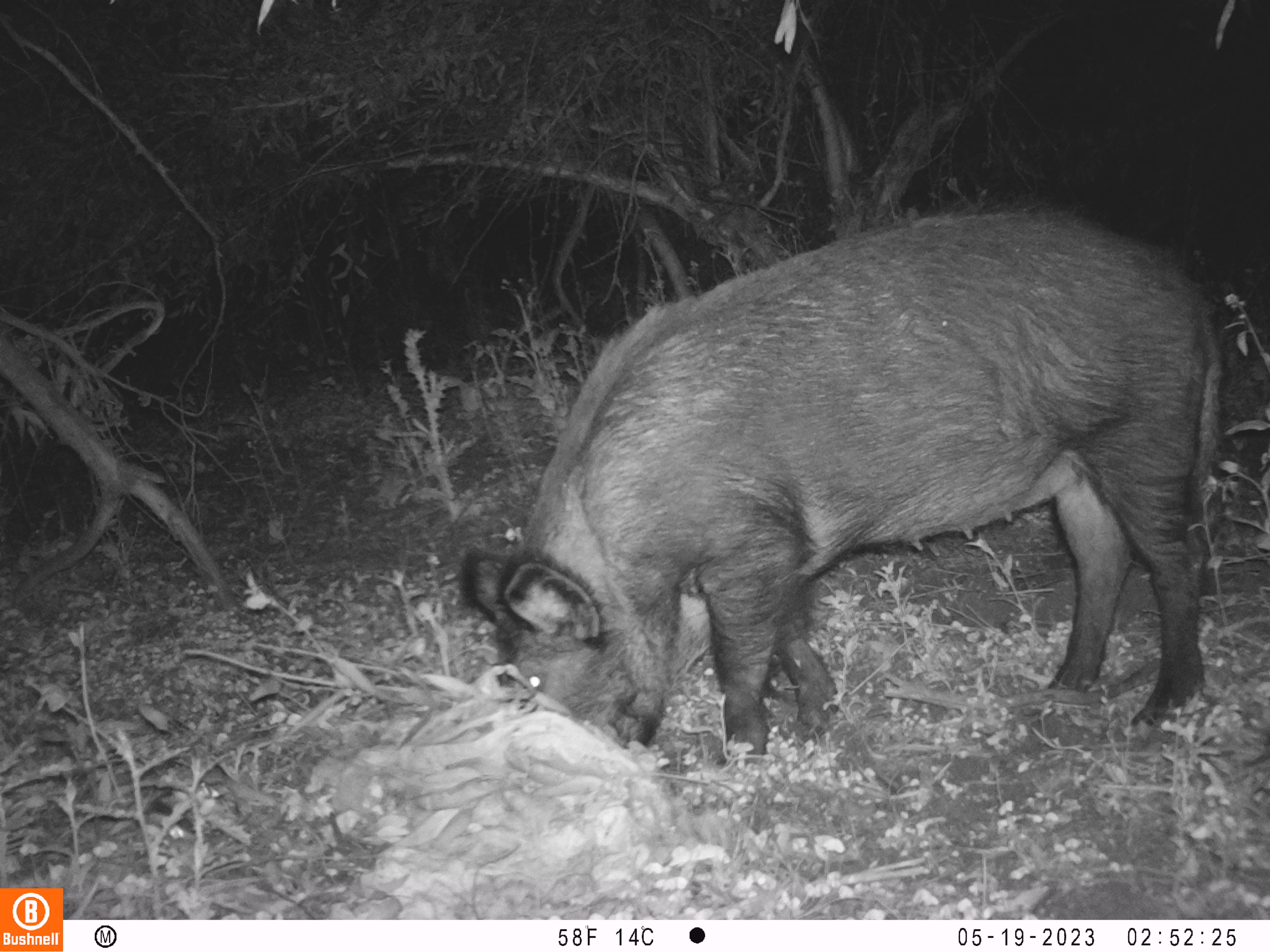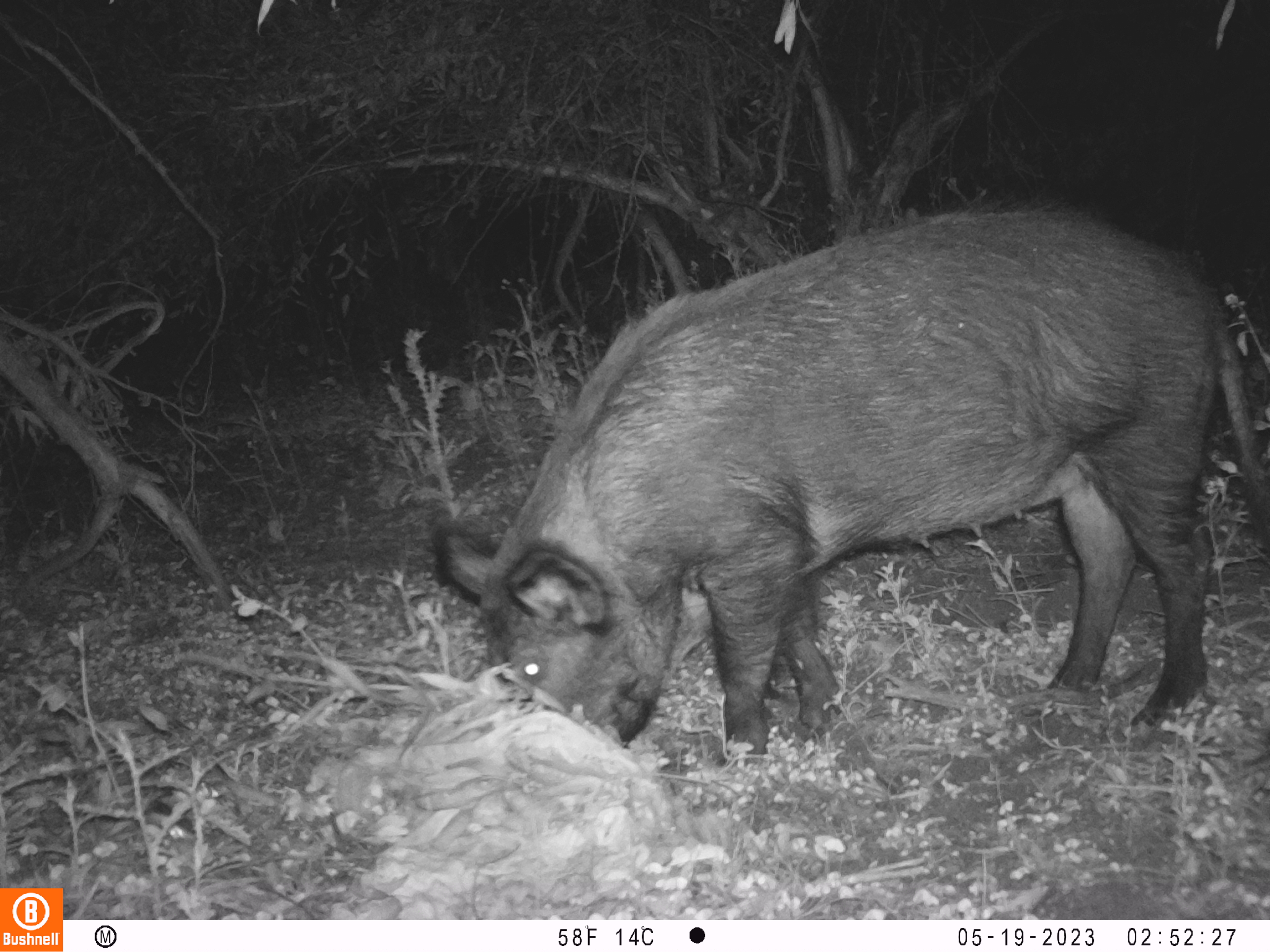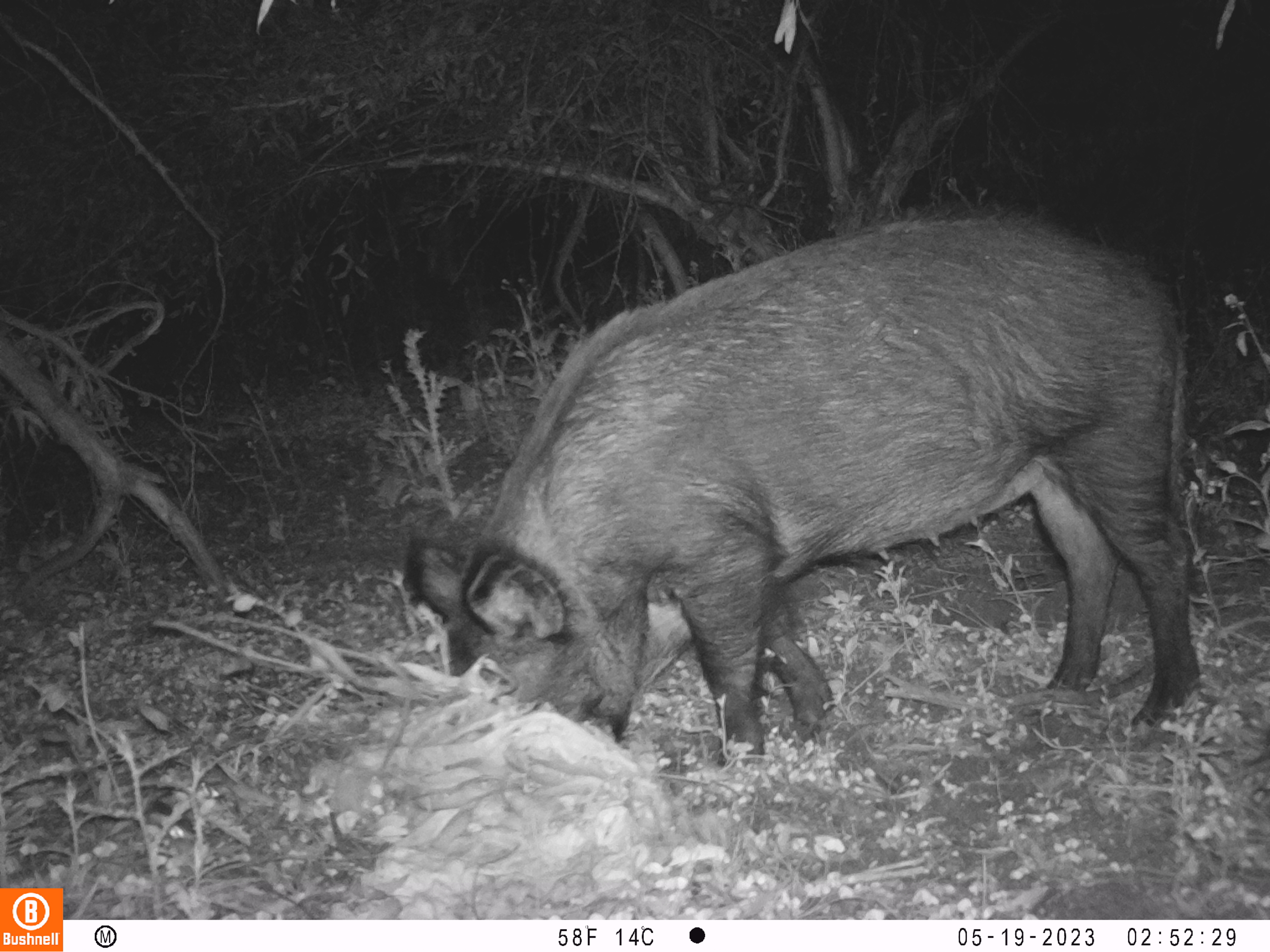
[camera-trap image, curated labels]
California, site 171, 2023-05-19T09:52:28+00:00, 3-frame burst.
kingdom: Animalia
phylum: Chordata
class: Mammalia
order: Artiodactyla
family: Suidae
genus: Sus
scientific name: Sus scrofa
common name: wild boar